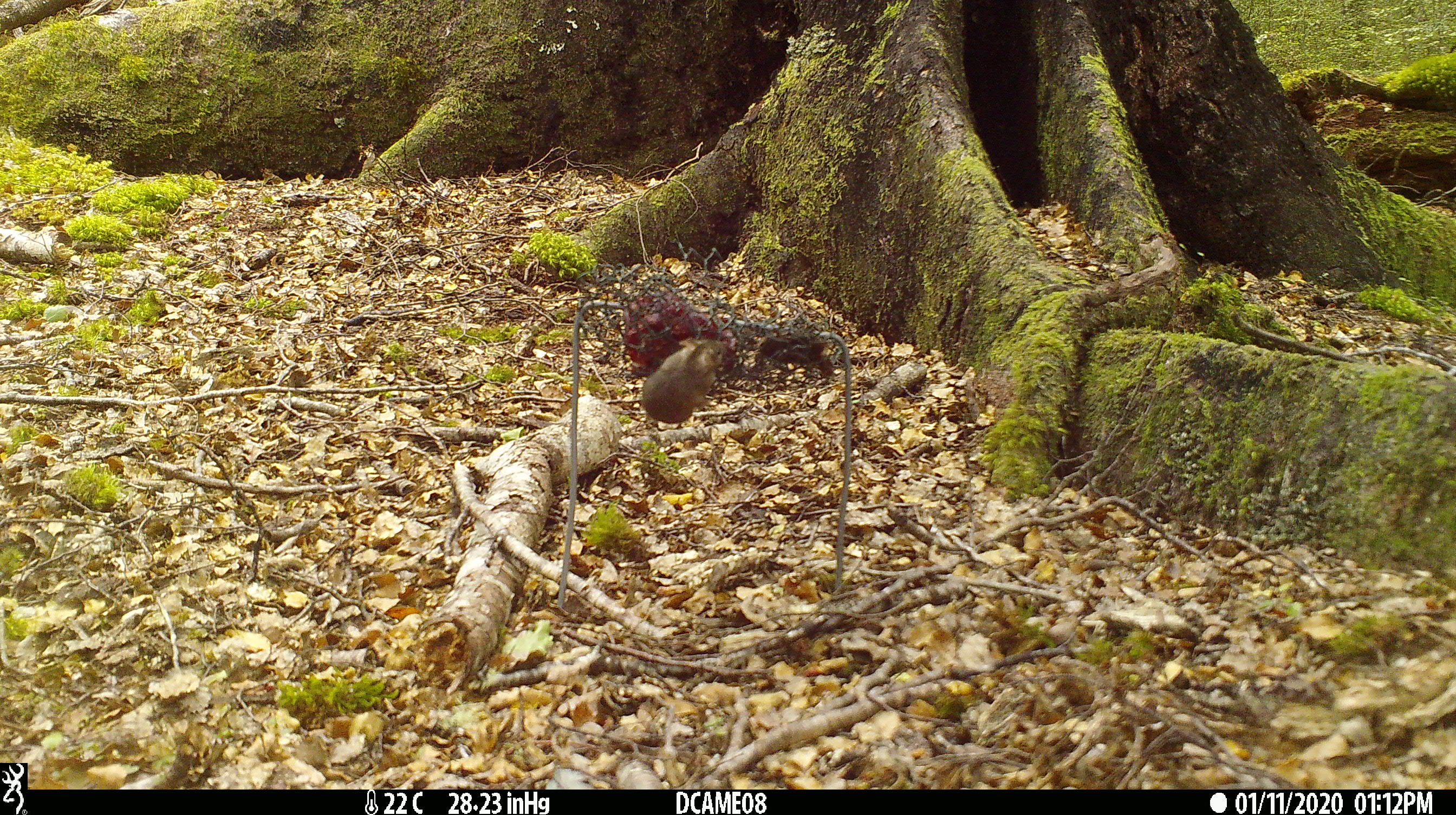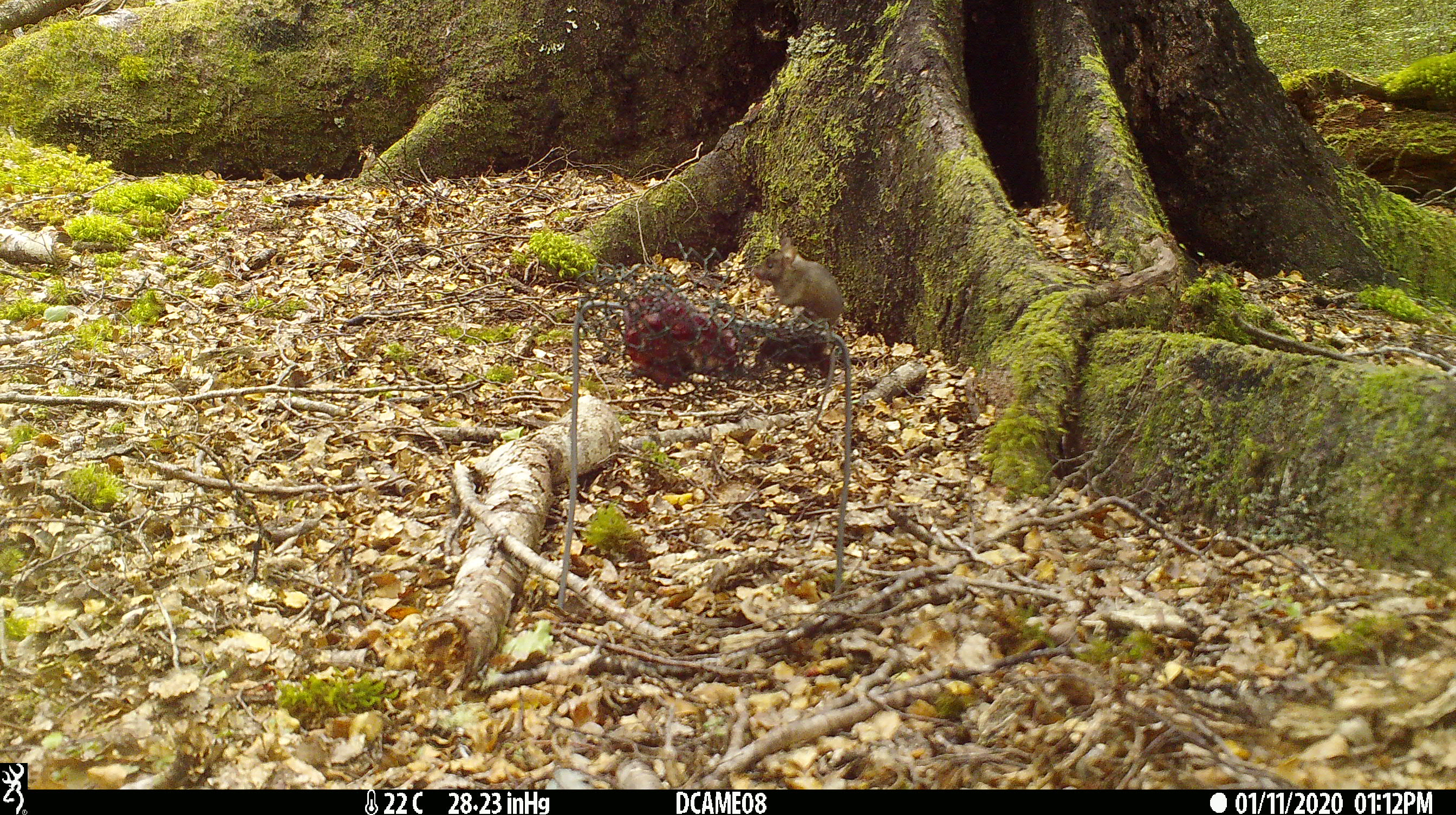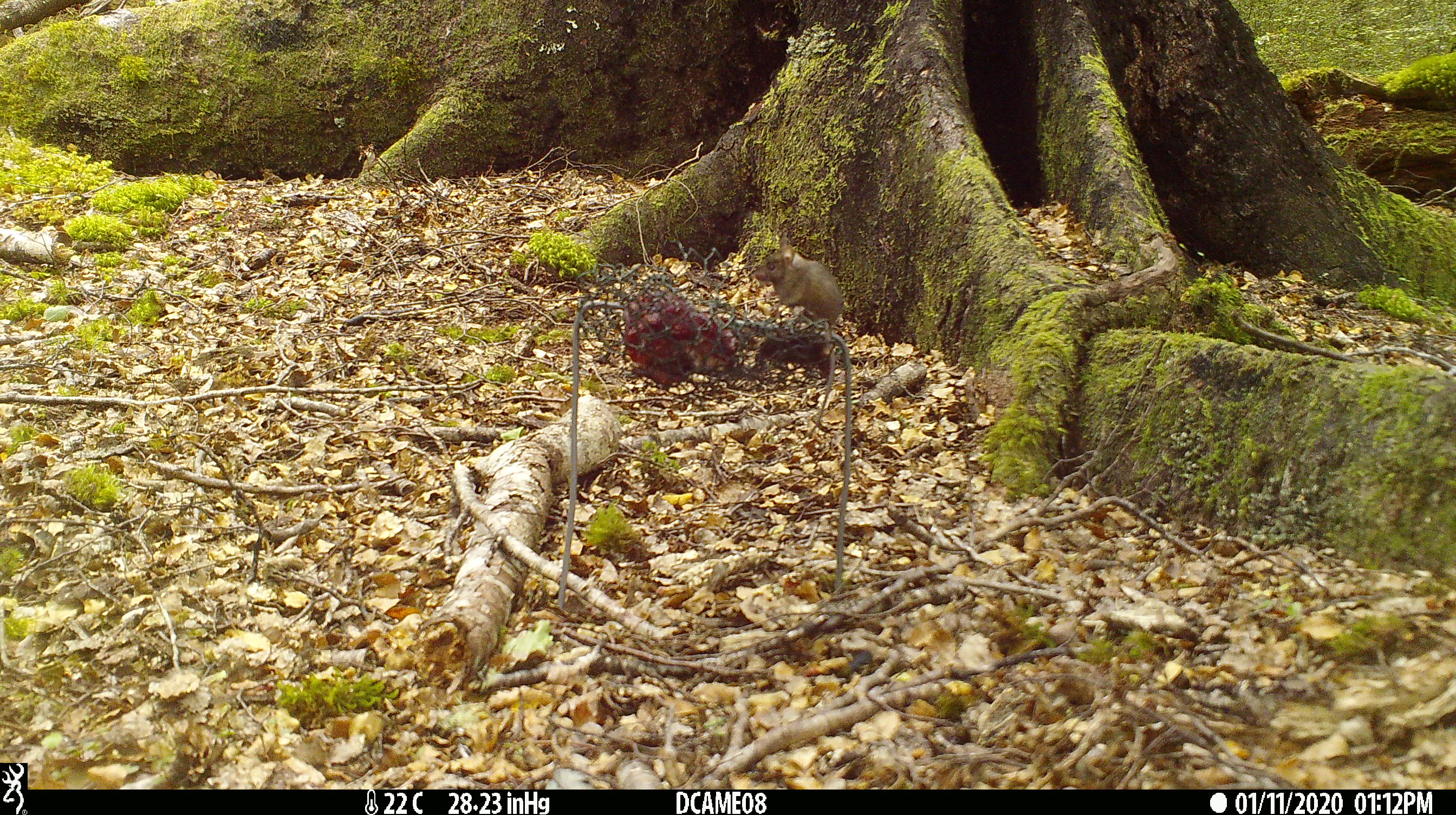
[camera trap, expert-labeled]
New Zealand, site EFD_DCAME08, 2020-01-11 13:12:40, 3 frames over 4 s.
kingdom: Animalia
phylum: Chordata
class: Mammalia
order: Rodentia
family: Muridae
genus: Mus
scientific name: Mus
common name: mouse